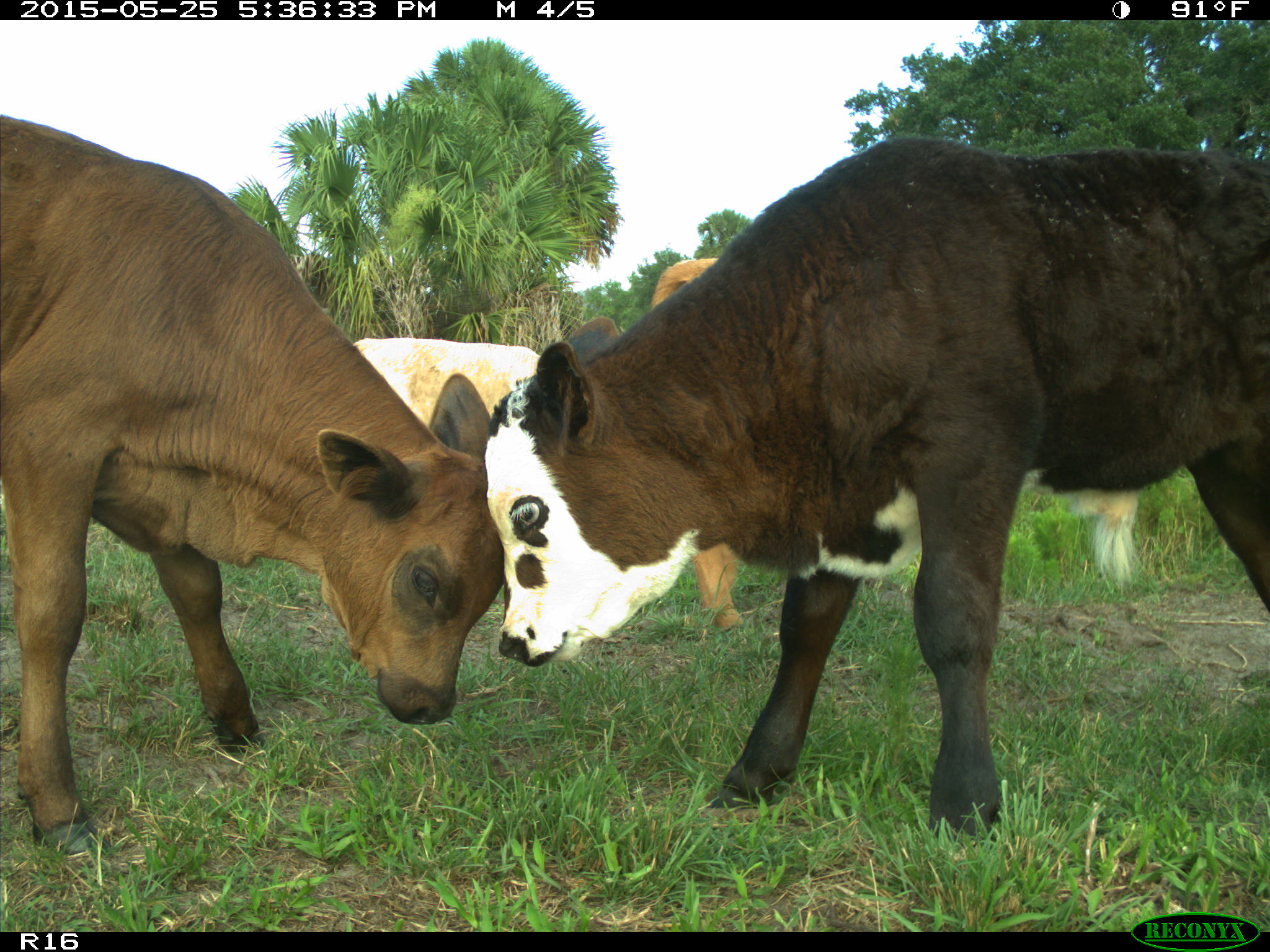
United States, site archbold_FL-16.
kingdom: Animalia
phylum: Chordata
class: Mammalia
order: Artiodactyla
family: Bovidae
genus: Bos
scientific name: Bos taurus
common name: domestic cow